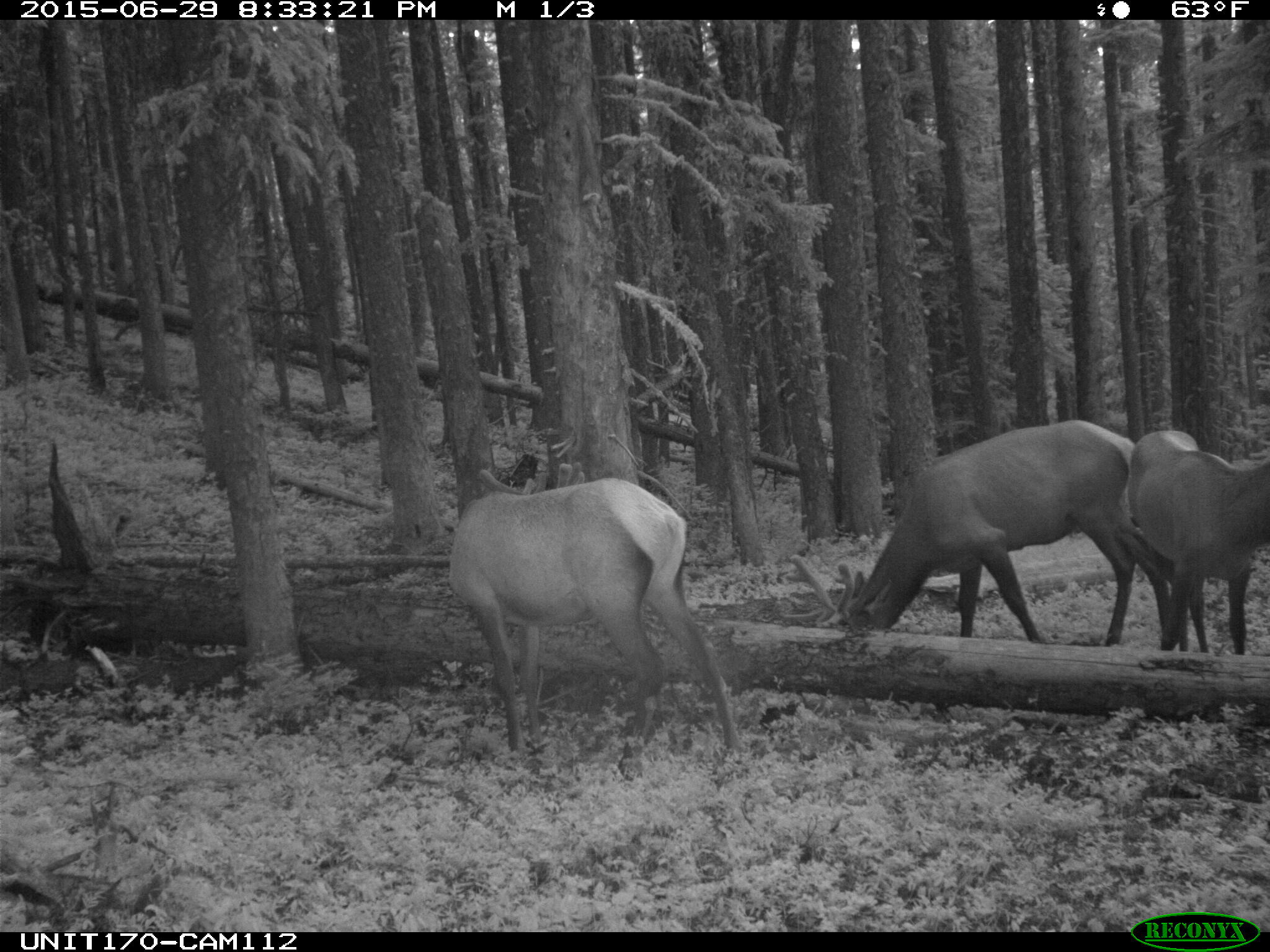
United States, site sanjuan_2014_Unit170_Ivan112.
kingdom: Animalia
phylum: Chordata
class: Mammalia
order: Artiodactyla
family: Cervidae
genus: Cervus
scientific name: Cervus elaphus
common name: red deer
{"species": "Cervus elaphus (red deer)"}